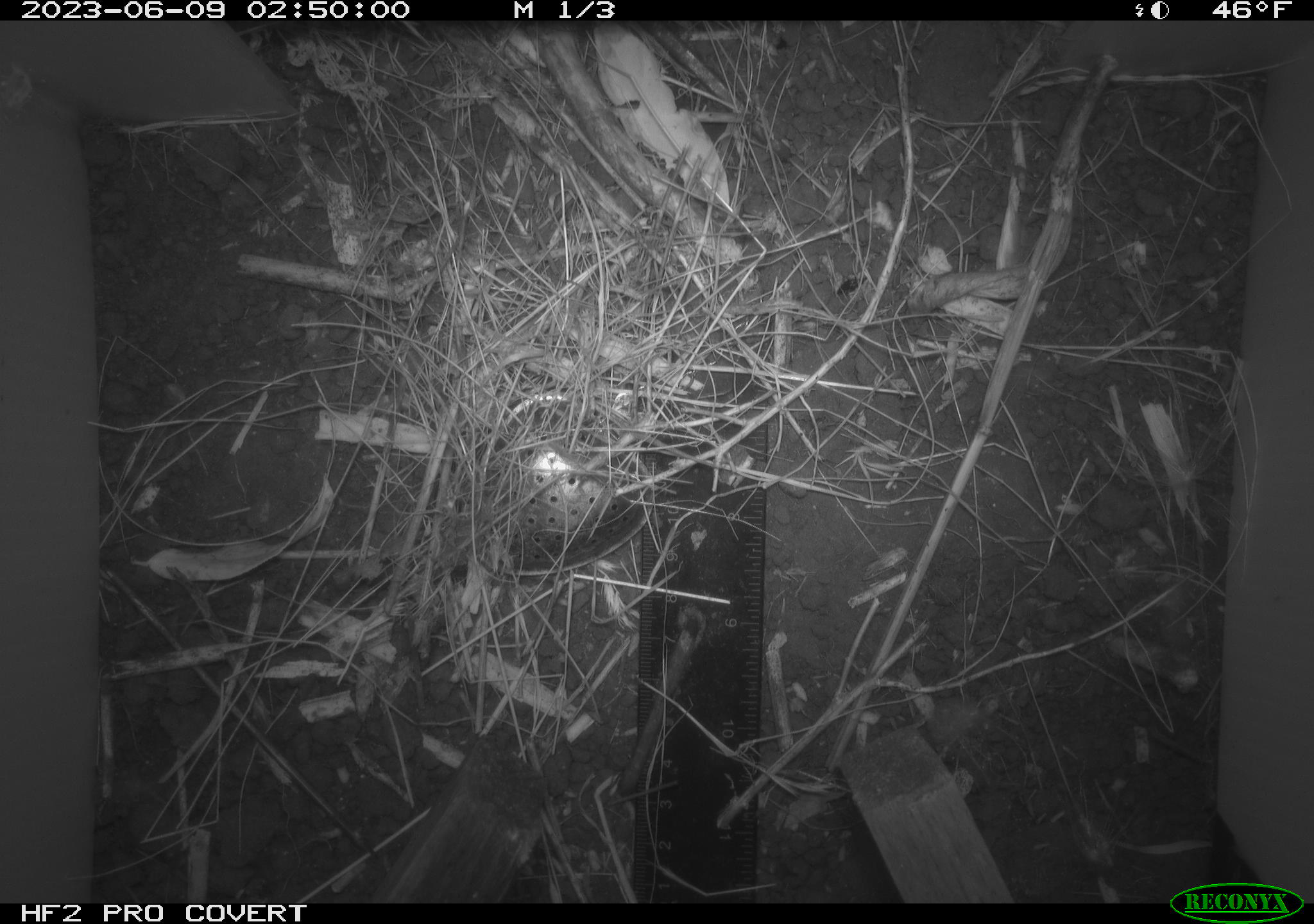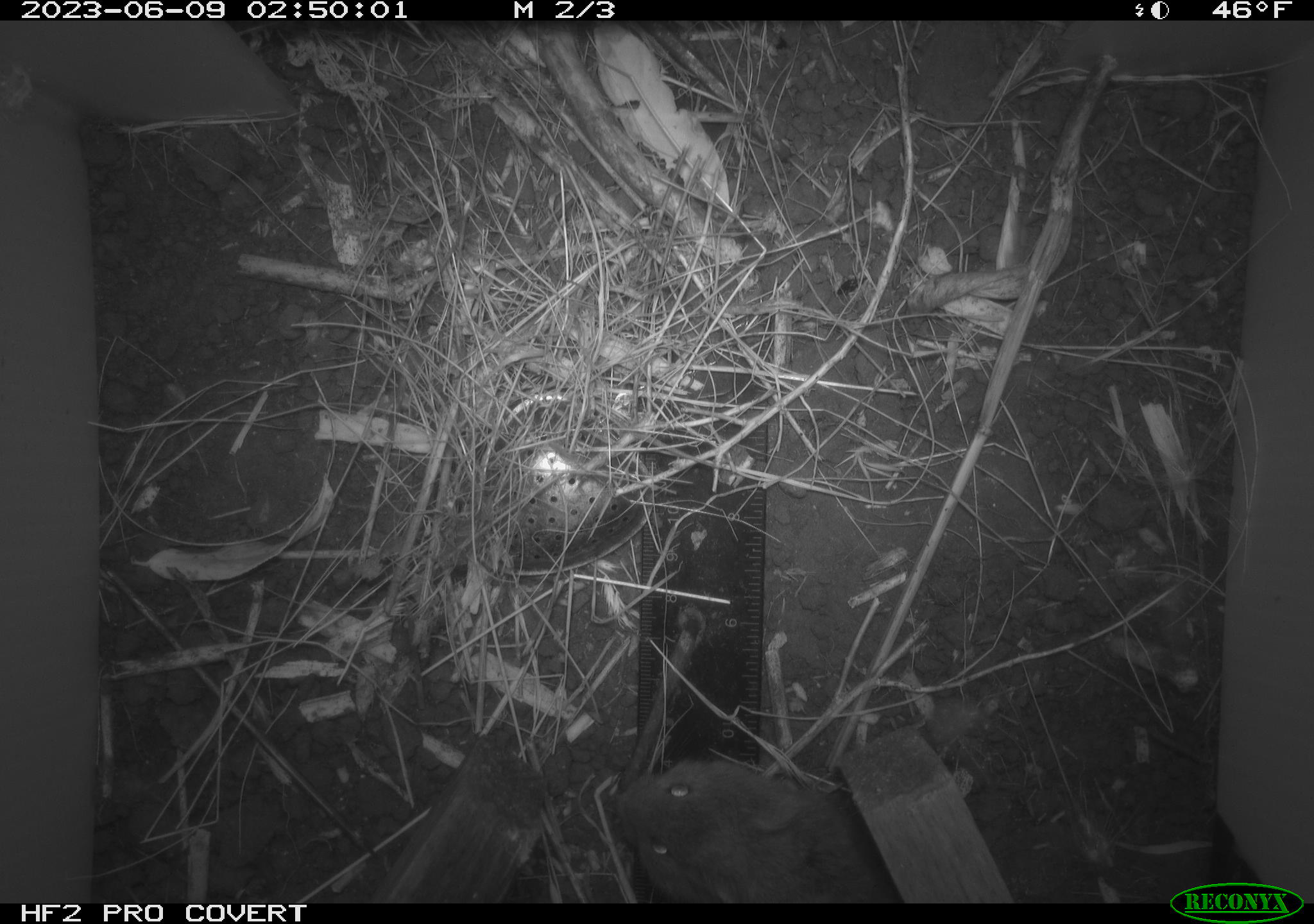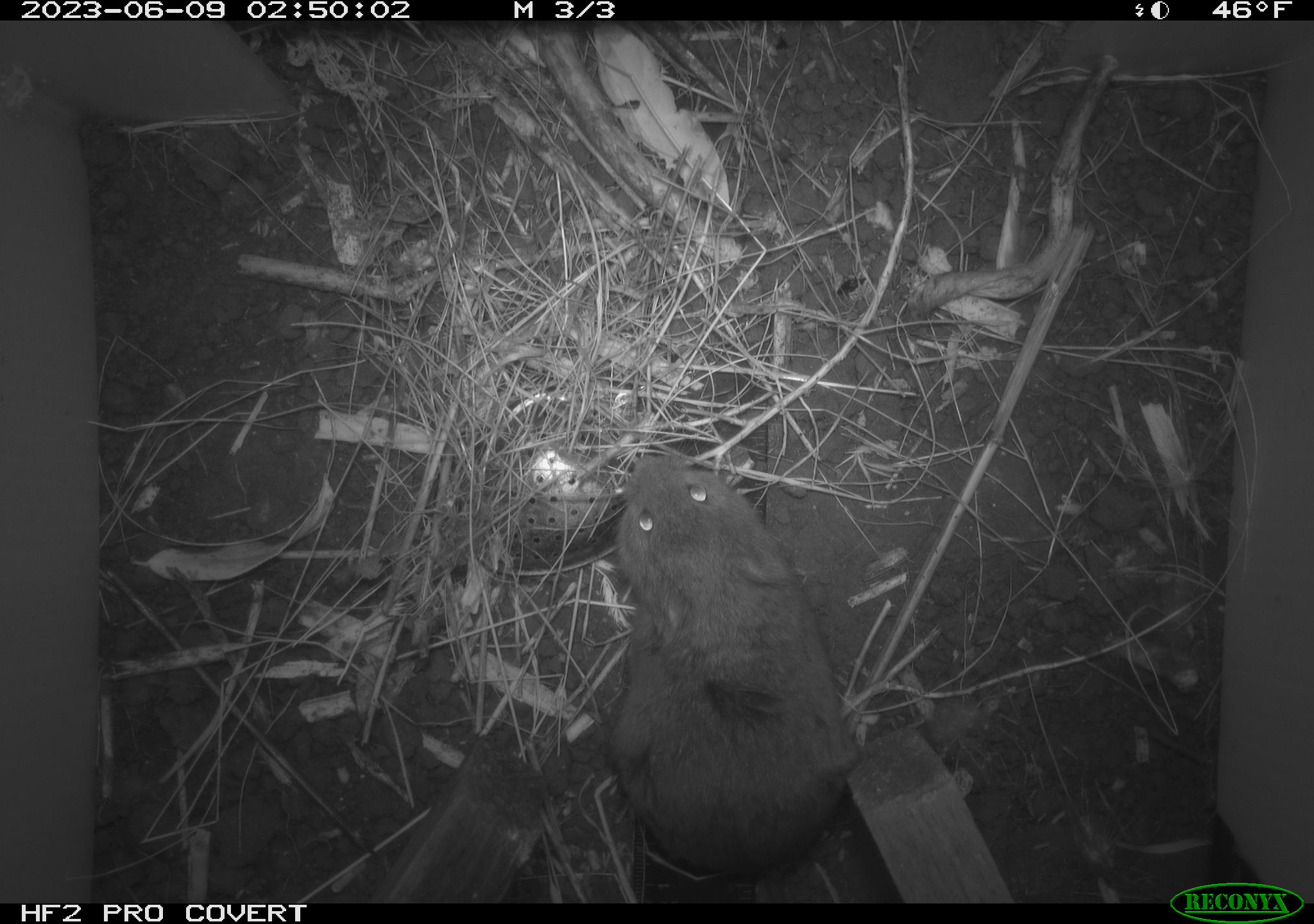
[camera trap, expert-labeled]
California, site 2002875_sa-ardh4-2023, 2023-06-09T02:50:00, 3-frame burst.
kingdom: Animalia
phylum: Chordata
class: Mammalia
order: Rodentia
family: Cricetidae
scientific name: Arvicolinae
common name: voles, lemmings, and muskrats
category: arvicolinae subfamily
Arvicolinae subfamily (voles, lemmings, and muskrats) (Arvicolinae).